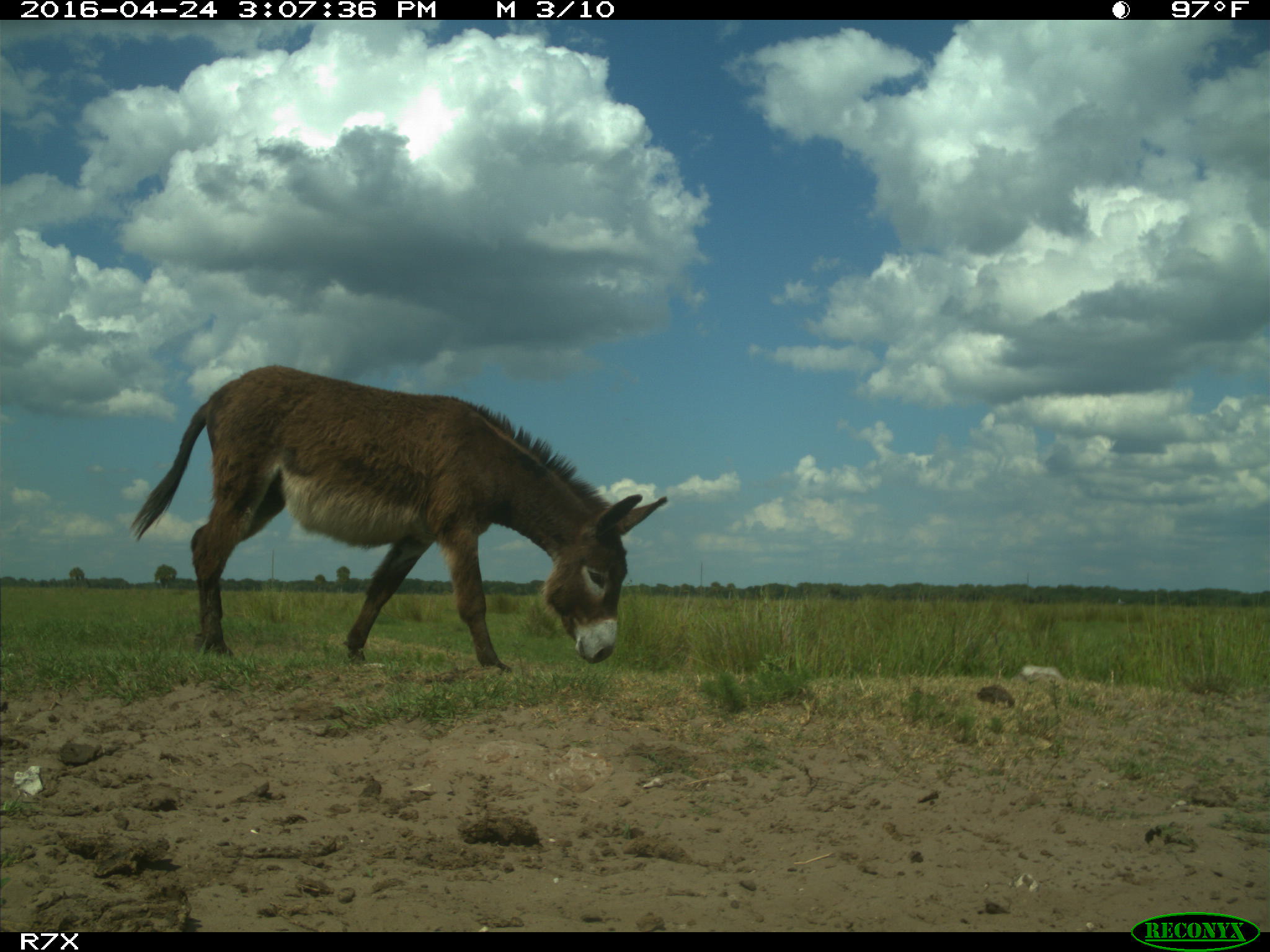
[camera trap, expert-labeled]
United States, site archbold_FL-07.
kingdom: Animalia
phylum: Chordata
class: Mammalia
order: Artiodactyla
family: Bovidae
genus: Bos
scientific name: Bos taurus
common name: domestic cow